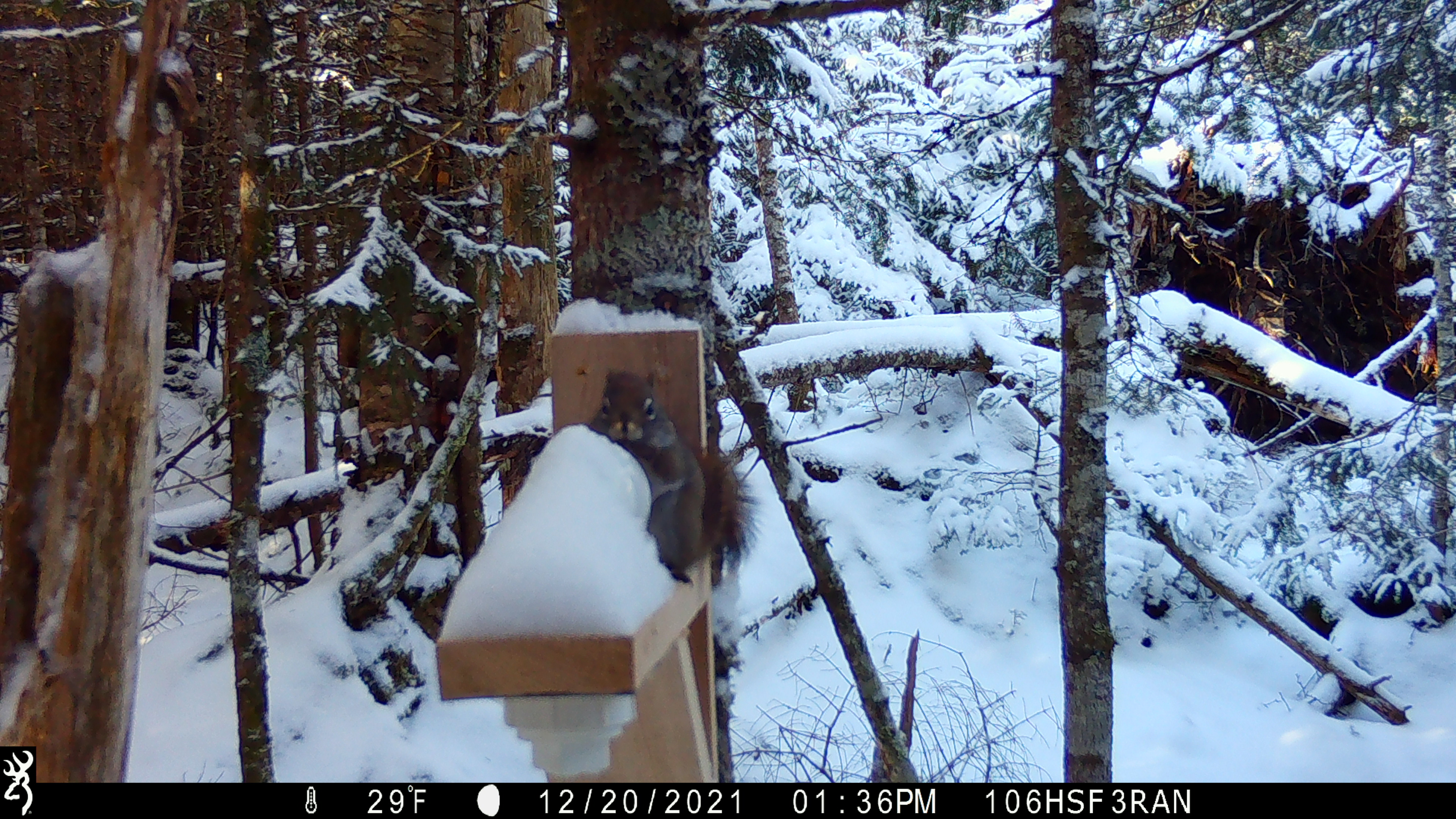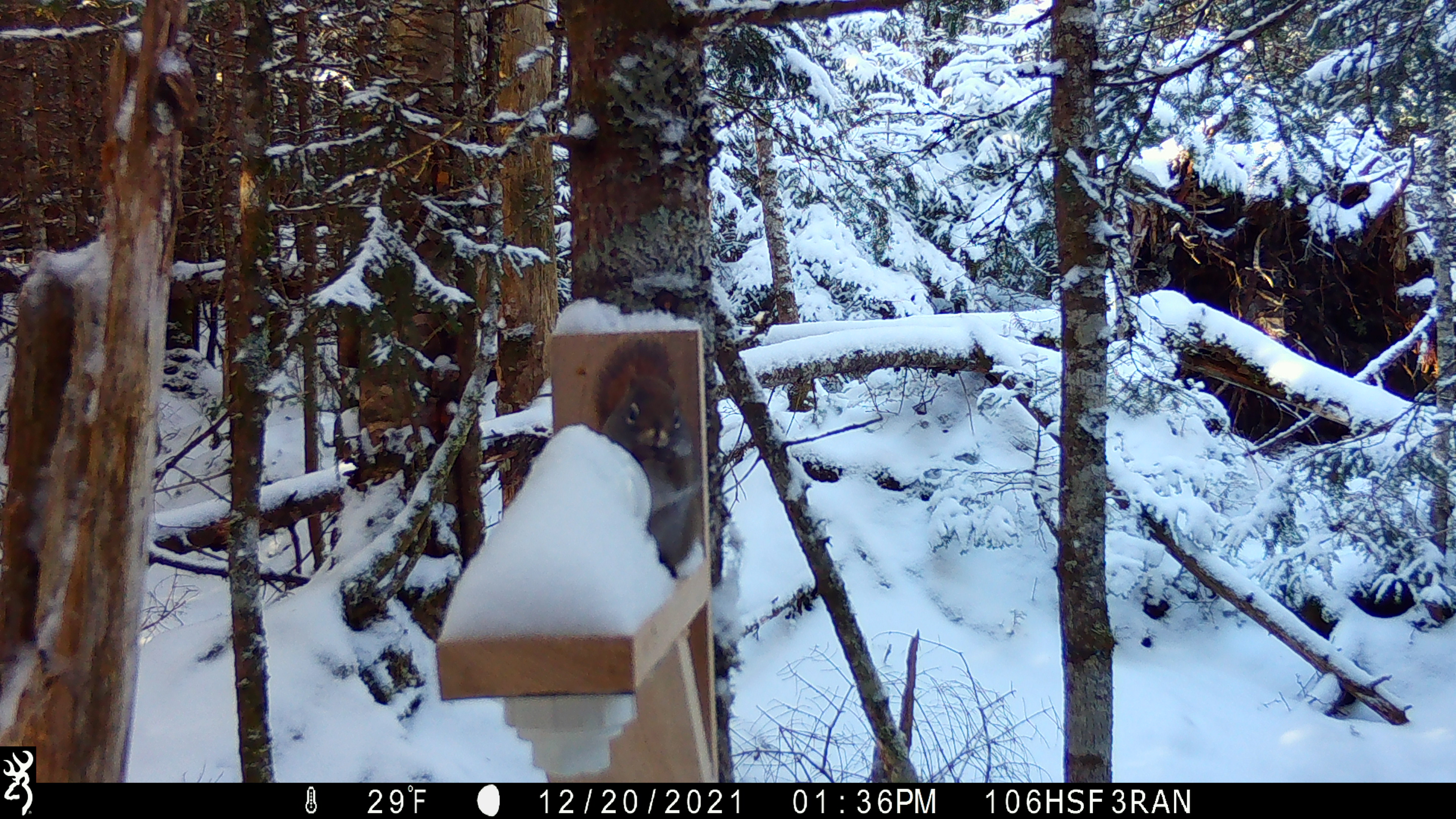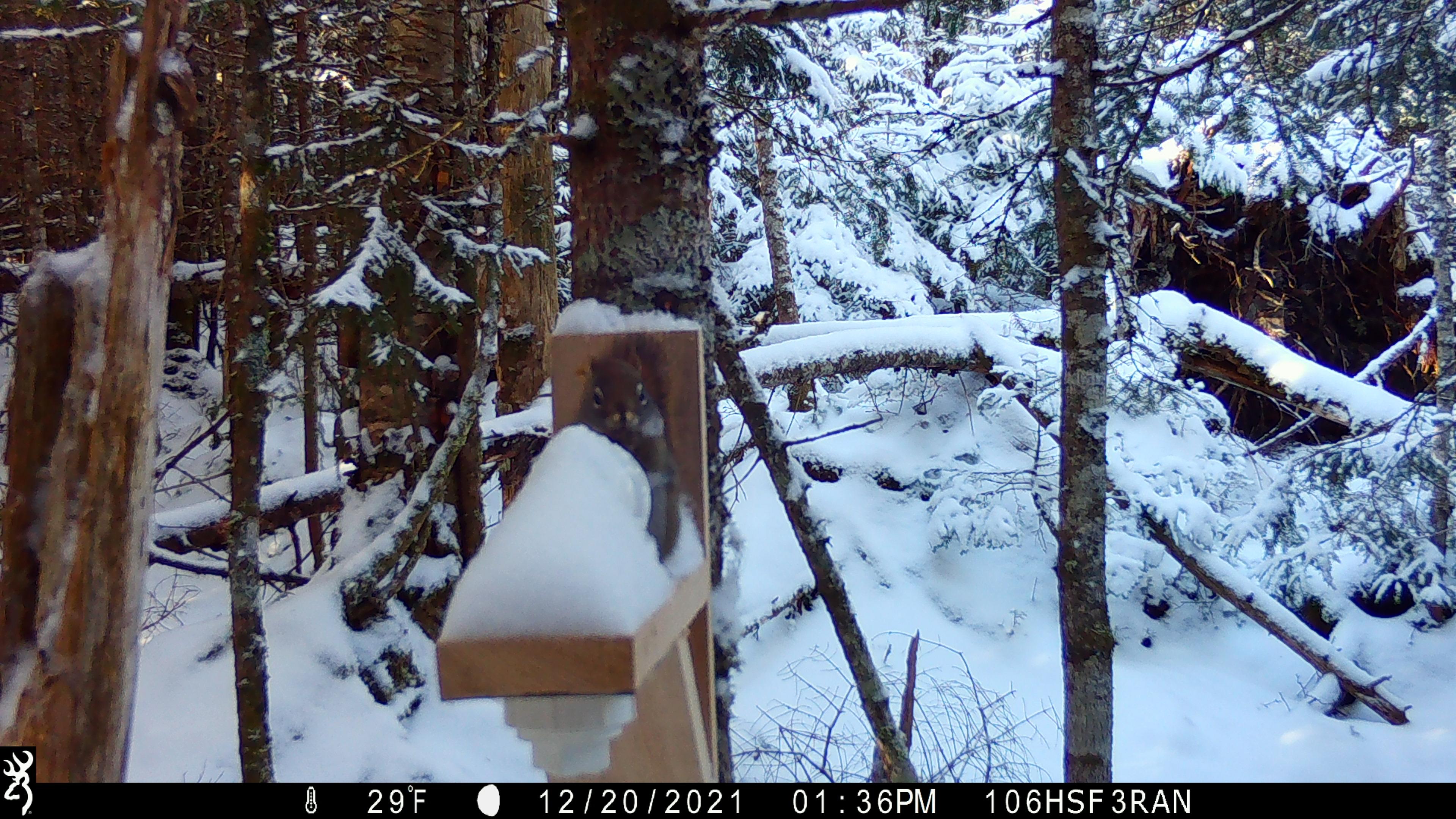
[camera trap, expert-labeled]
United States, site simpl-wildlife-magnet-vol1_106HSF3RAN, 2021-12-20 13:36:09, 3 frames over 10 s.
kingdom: Animalia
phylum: Chordata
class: Mammalia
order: Rodentia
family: Sciuridae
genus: Tamiasciurus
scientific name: Tamiasciurus hudsonicus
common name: red squirrel